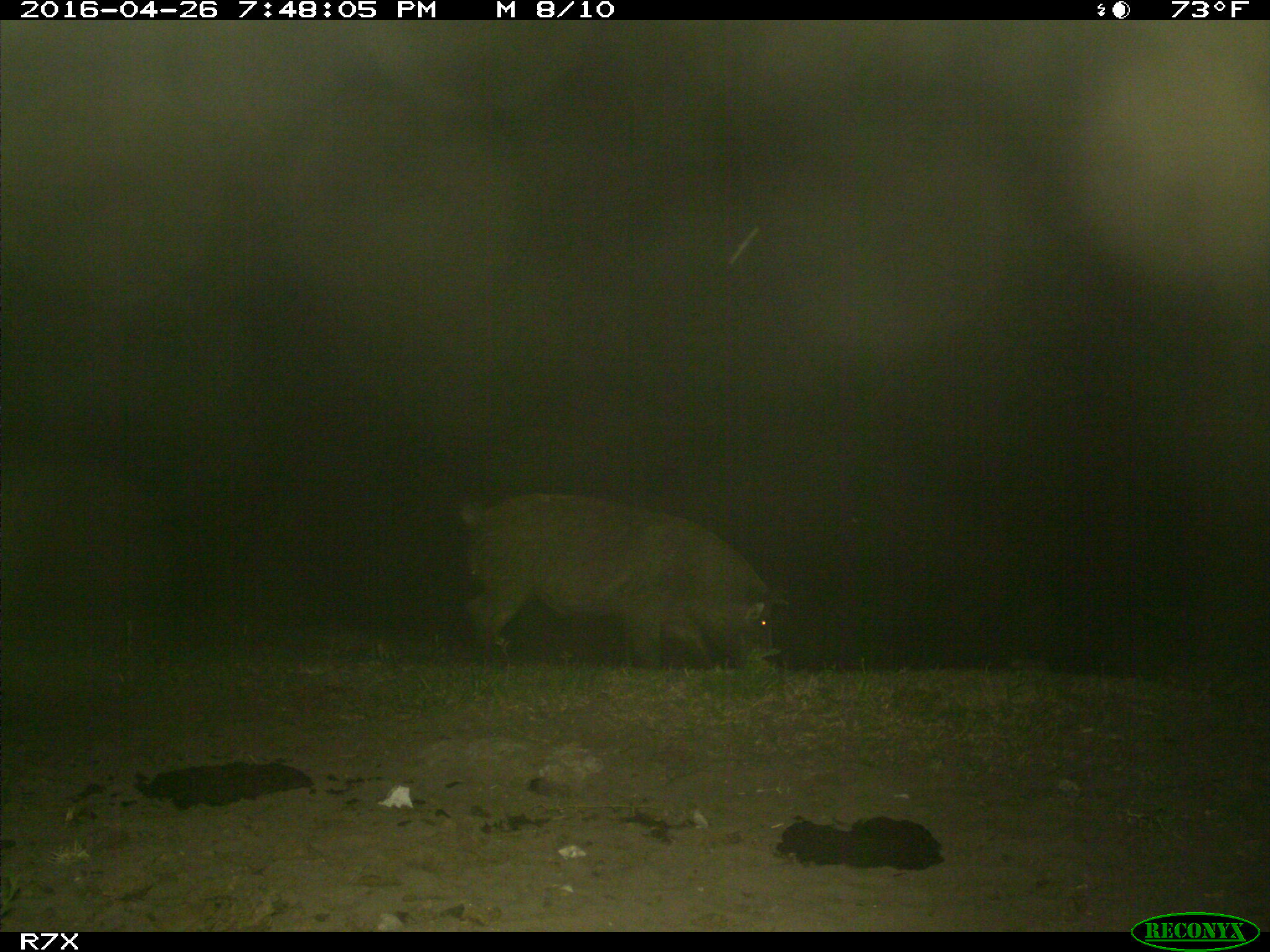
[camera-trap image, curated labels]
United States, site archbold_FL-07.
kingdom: Animalia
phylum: Chordata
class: Mammalia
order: Artiodactyla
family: Suidae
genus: Sus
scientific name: Sus scrofa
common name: wild boar